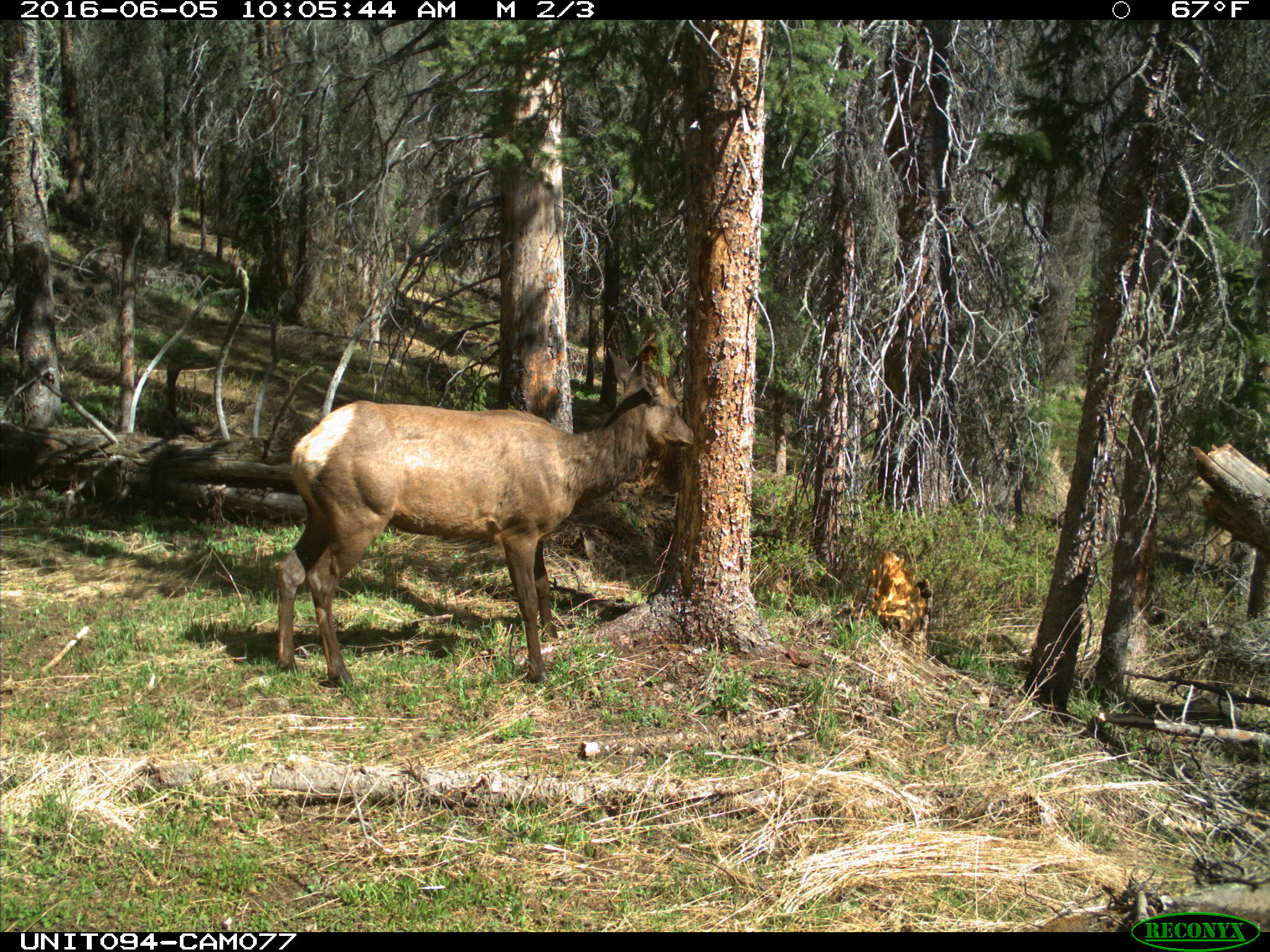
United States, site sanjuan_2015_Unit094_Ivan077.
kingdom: Animalia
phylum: Chordata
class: Mammalia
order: Artiodactyla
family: Cervidae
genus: Cervus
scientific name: Cervus elaphus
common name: red deer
Cervus elaphus (red deer).